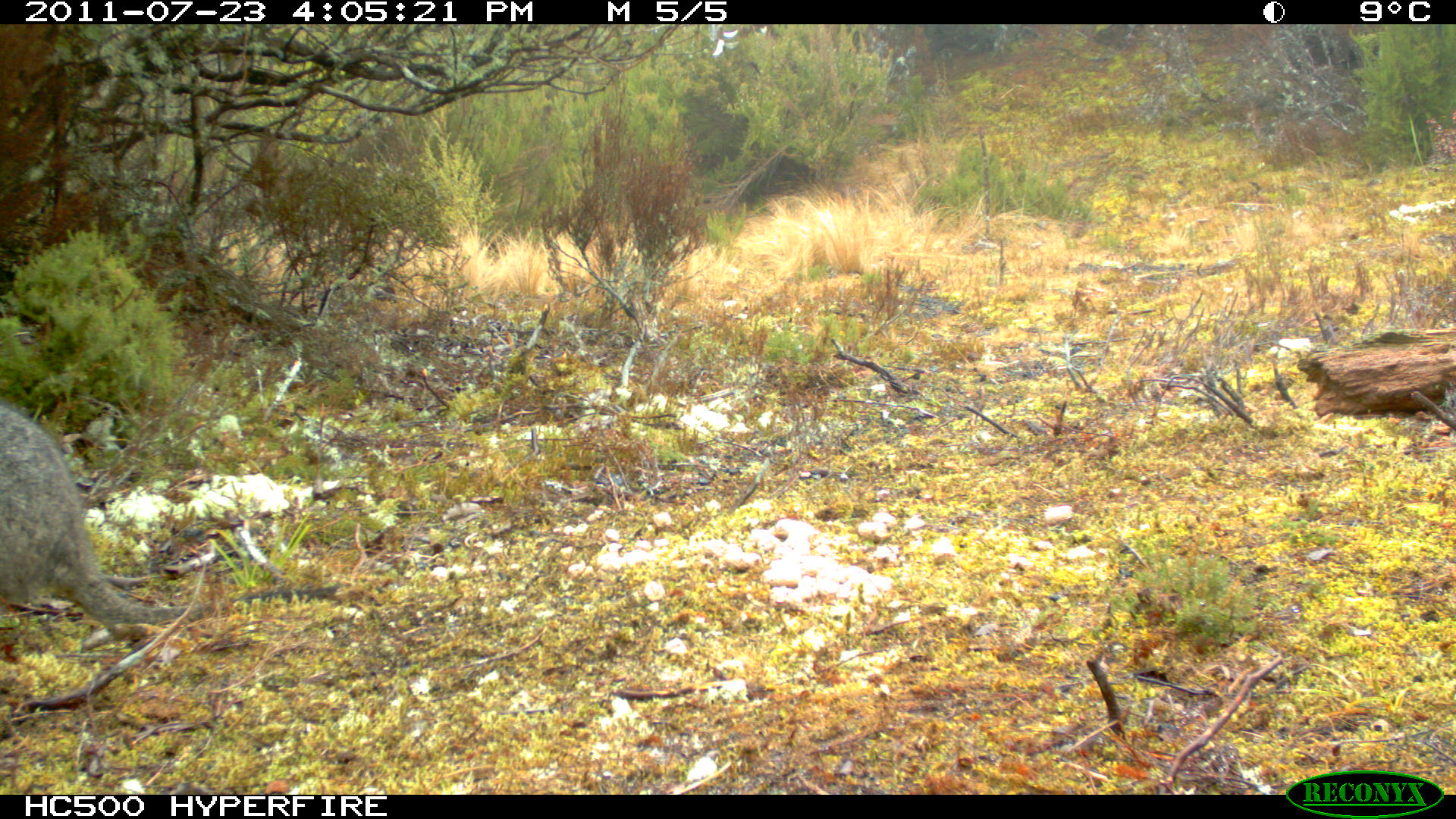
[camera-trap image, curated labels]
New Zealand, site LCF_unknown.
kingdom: Animalia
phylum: Chordata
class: Mammalia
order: Diprotodontia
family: Macropodidae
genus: Notamacropus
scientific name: Notamacropus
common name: wallaby